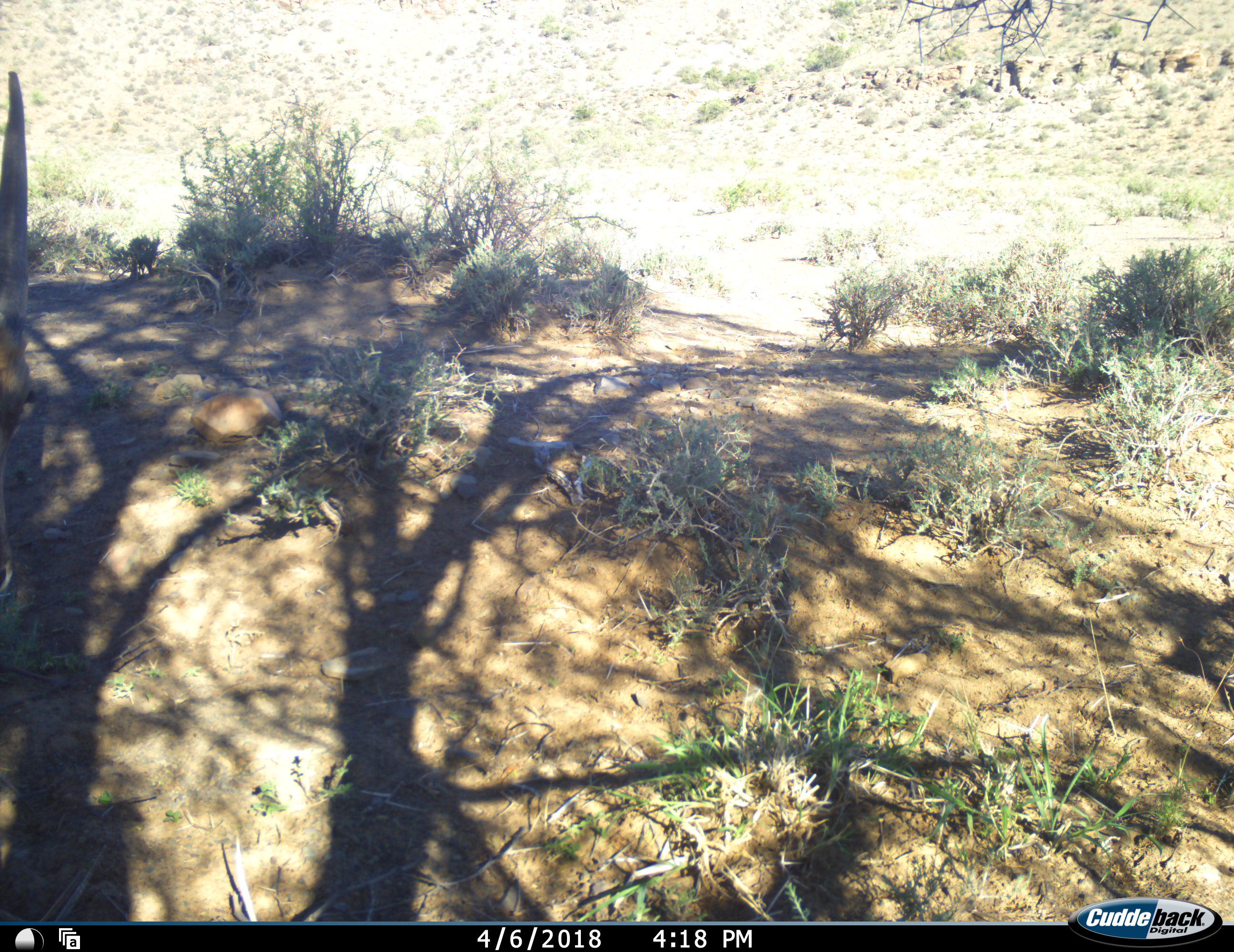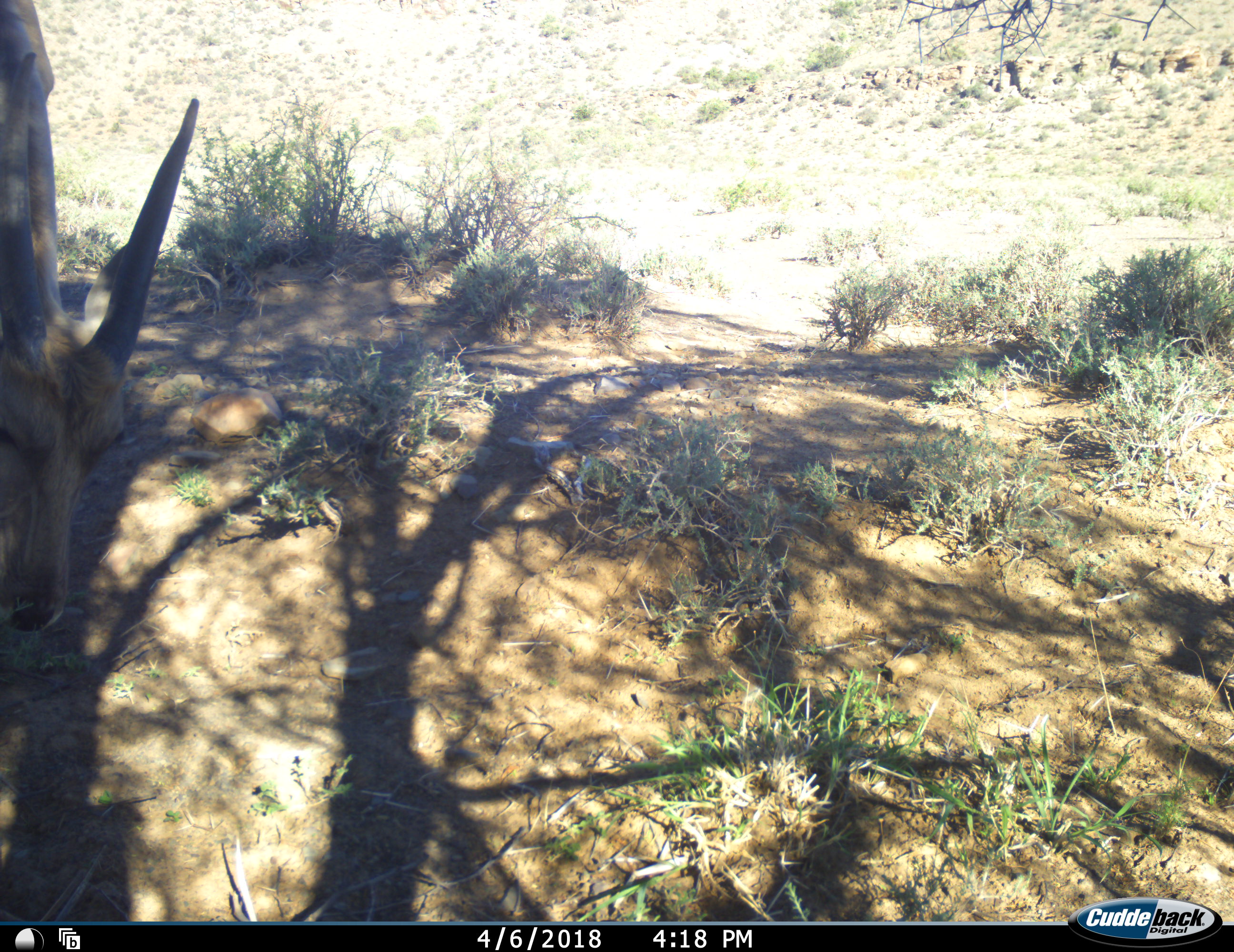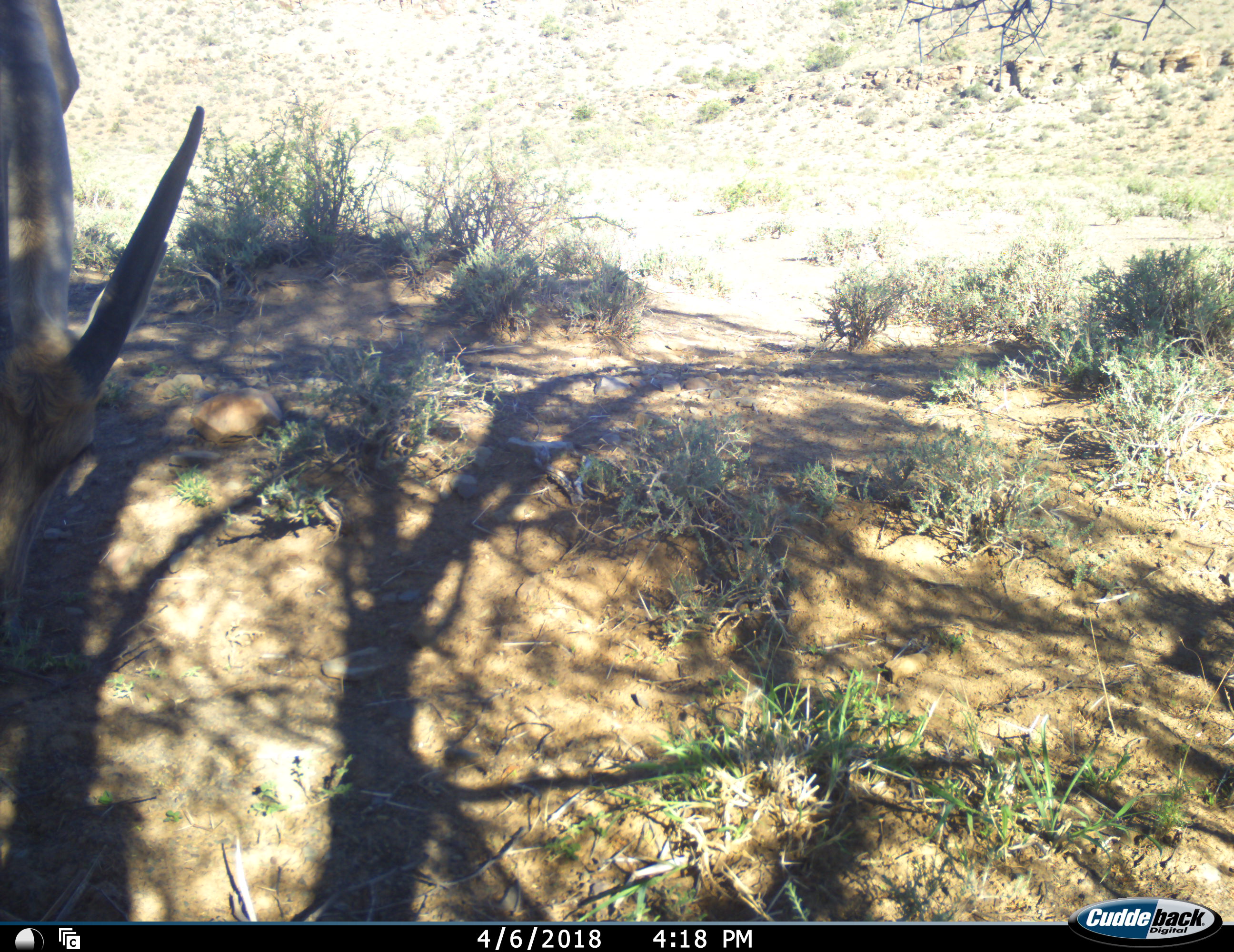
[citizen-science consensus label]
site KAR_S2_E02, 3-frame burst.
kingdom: Animalia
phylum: Chordata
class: Mammalia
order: Artiodactyla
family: Bovidae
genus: Tragelaphus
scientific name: Tragelaphus oryx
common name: eland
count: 1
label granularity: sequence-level